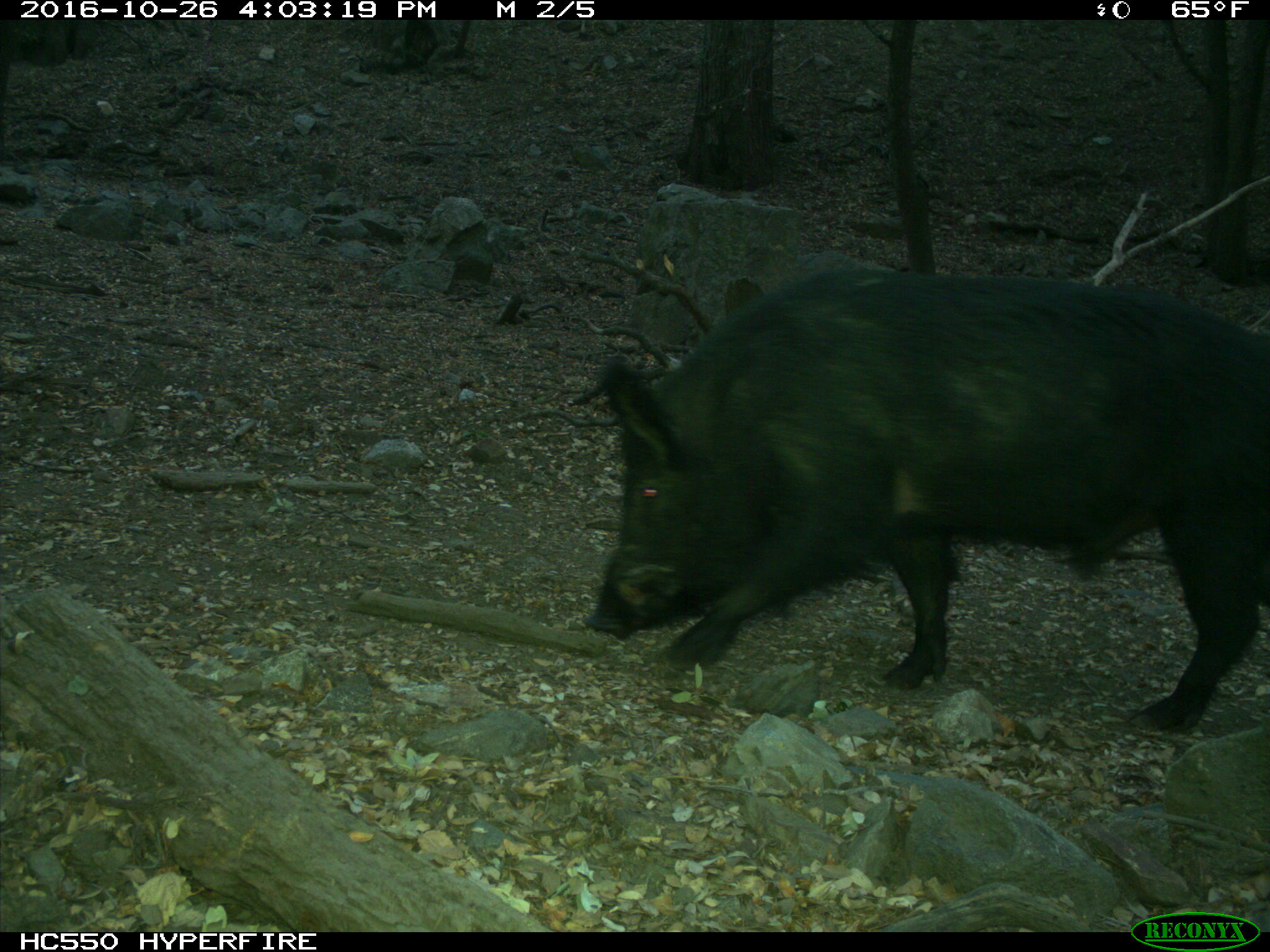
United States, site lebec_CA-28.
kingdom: Animalia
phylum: Chordata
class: Mammalia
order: Artiodactyla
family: Suidae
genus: Sus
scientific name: Sus scrofa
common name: wild boar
Sus scrofa (wild boar).